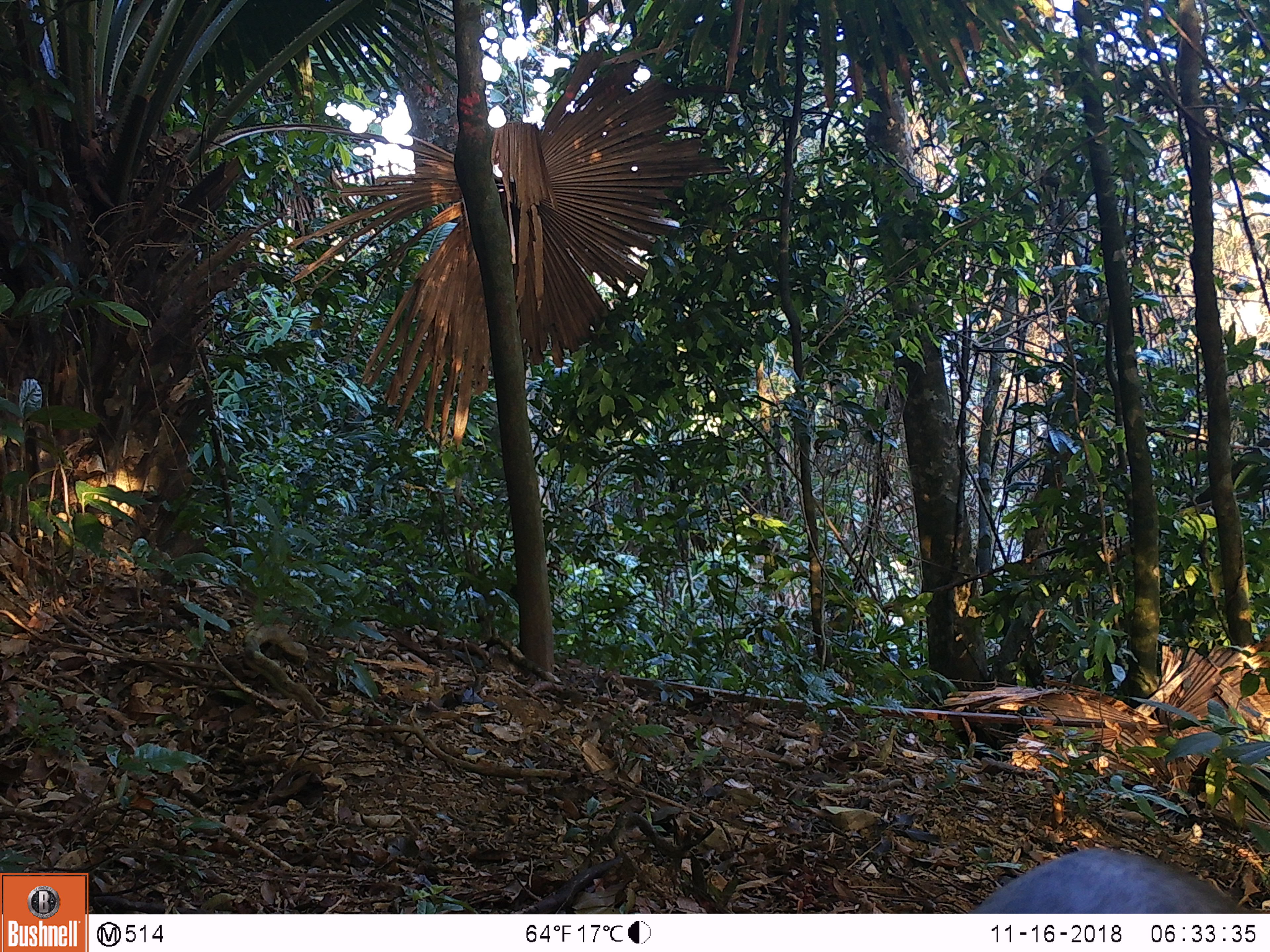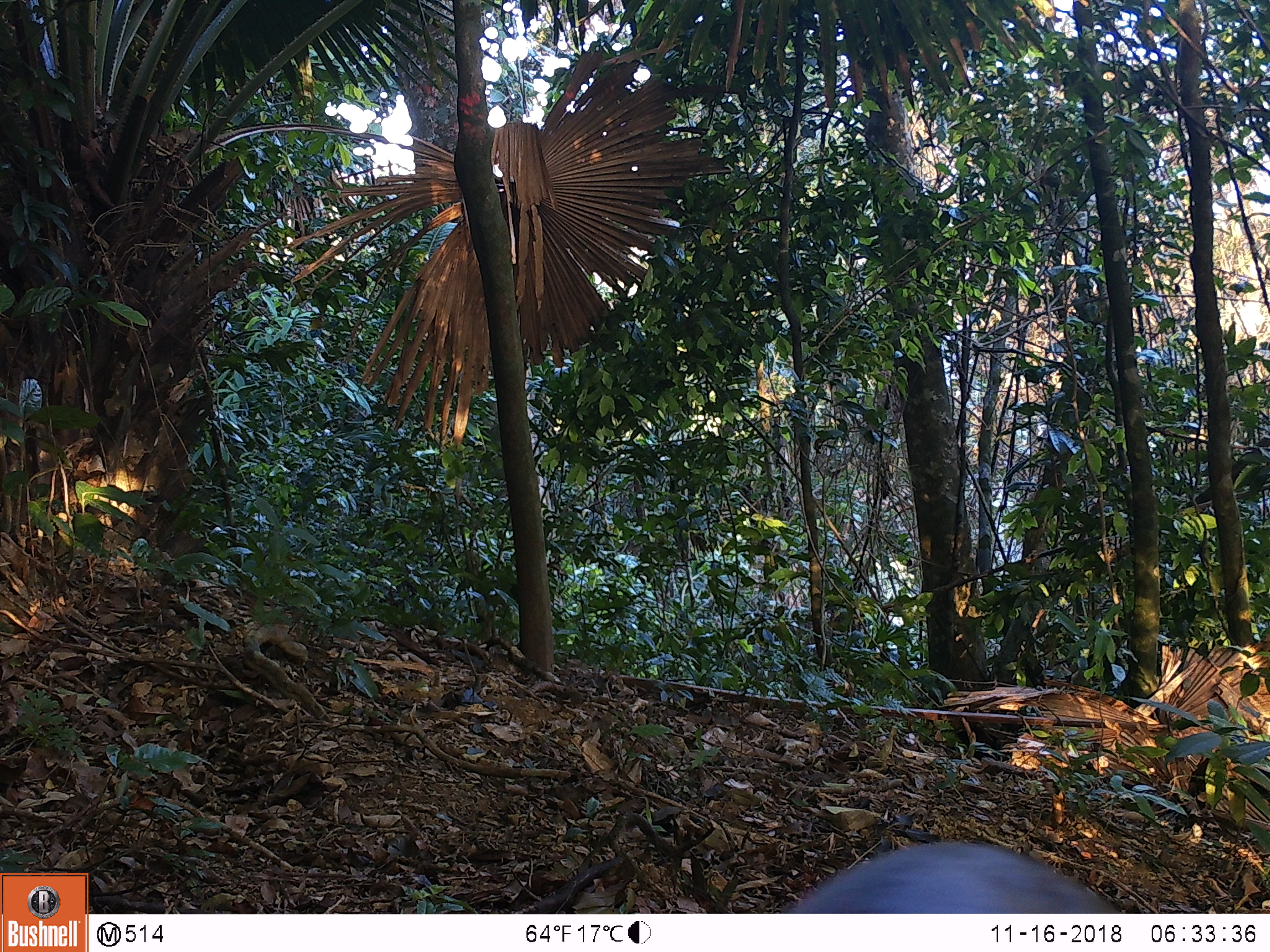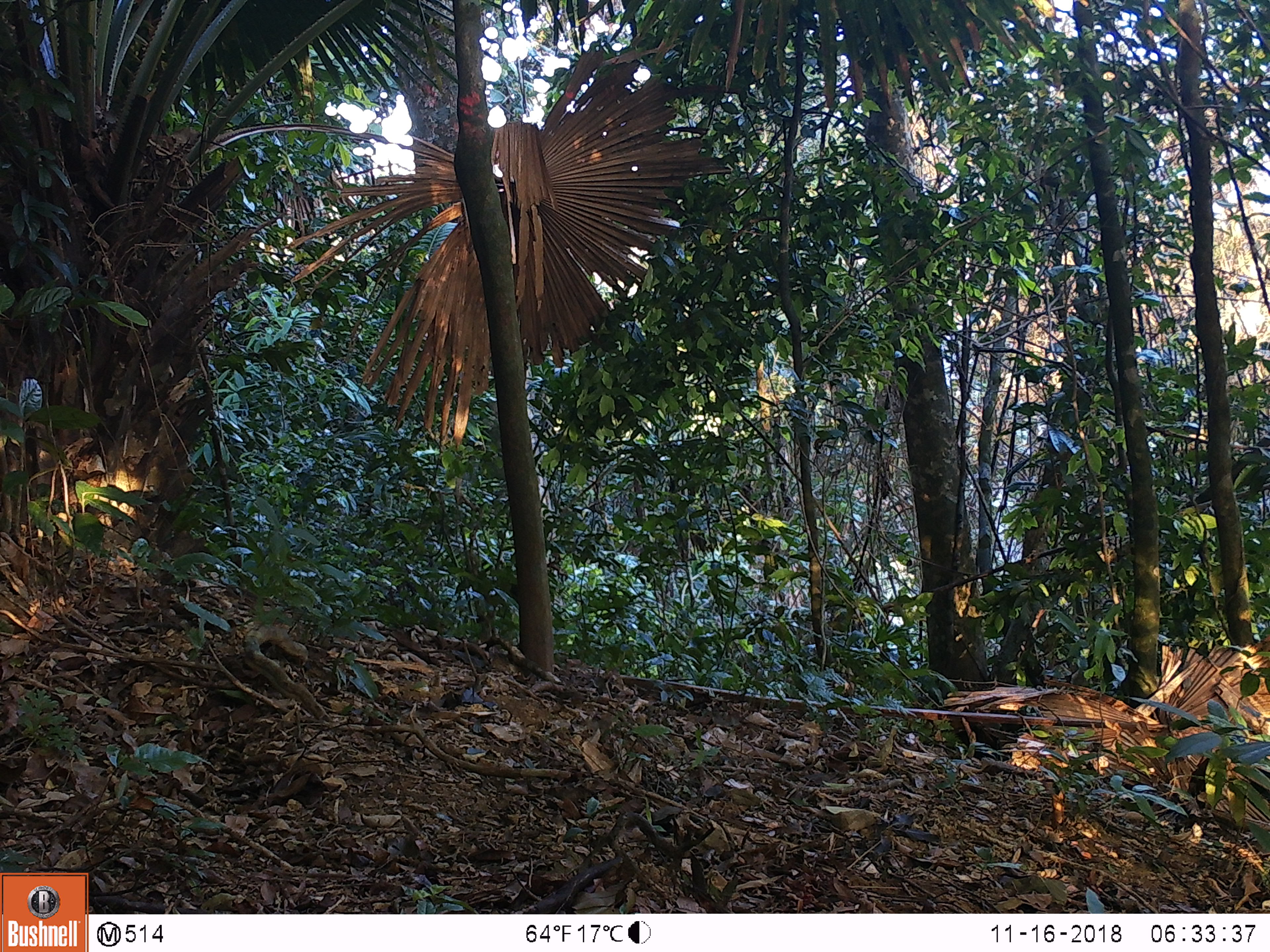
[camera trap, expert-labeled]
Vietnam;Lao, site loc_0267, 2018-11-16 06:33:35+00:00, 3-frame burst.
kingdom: Animalia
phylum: Chordata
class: Mammalia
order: Artiodactyla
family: Cervidae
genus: Muntiacus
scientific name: Muntiacus rooseveltorum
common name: roosevelt's muntjac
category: roosevelts muntjac group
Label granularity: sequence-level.